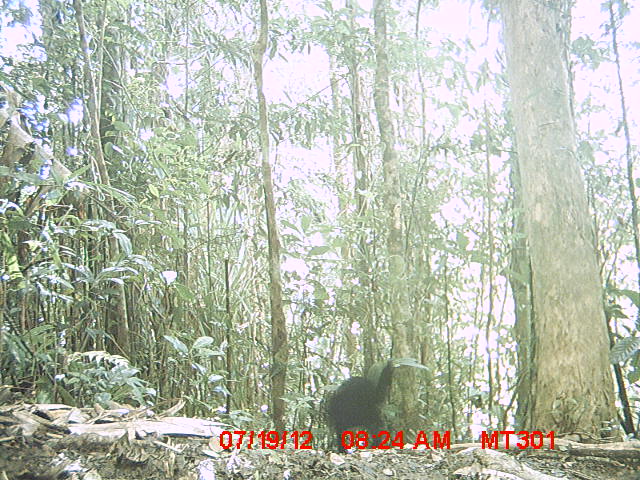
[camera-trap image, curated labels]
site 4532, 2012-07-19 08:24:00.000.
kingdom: Animalia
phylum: Chordata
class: Mammalia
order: Carnivora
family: Felidae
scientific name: Felidae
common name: felids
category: felis sp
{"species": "felis sp (felids) (Felidae)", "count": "1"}